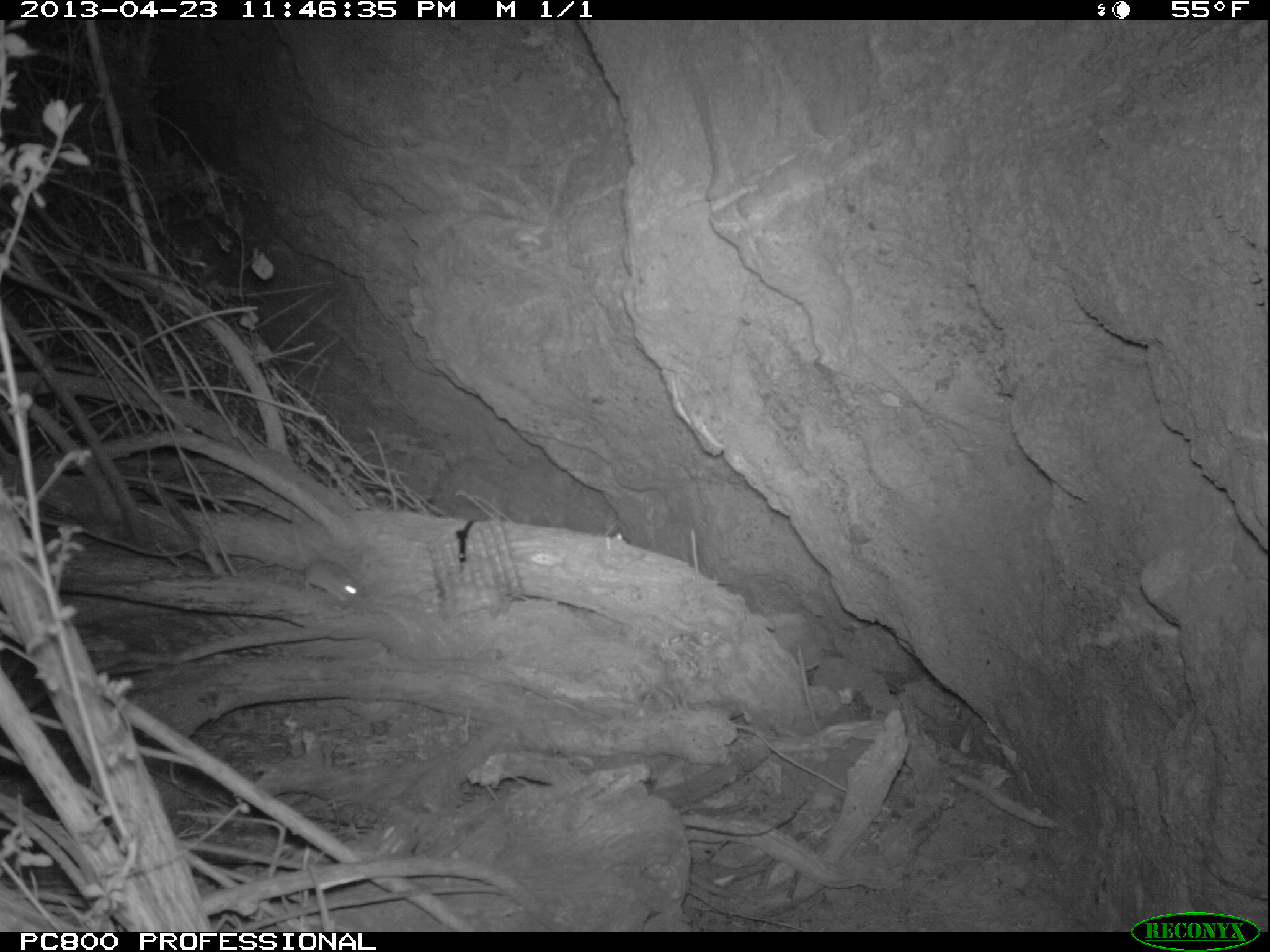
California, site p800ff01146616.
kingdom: Animalia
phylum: Chordata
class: Mammalia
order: Rodentia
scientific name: Rodentia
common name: rodent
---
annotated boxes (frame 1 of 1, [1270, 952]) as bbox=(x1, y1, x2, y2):
rodent: bbox=(288, 509, 365, 603)